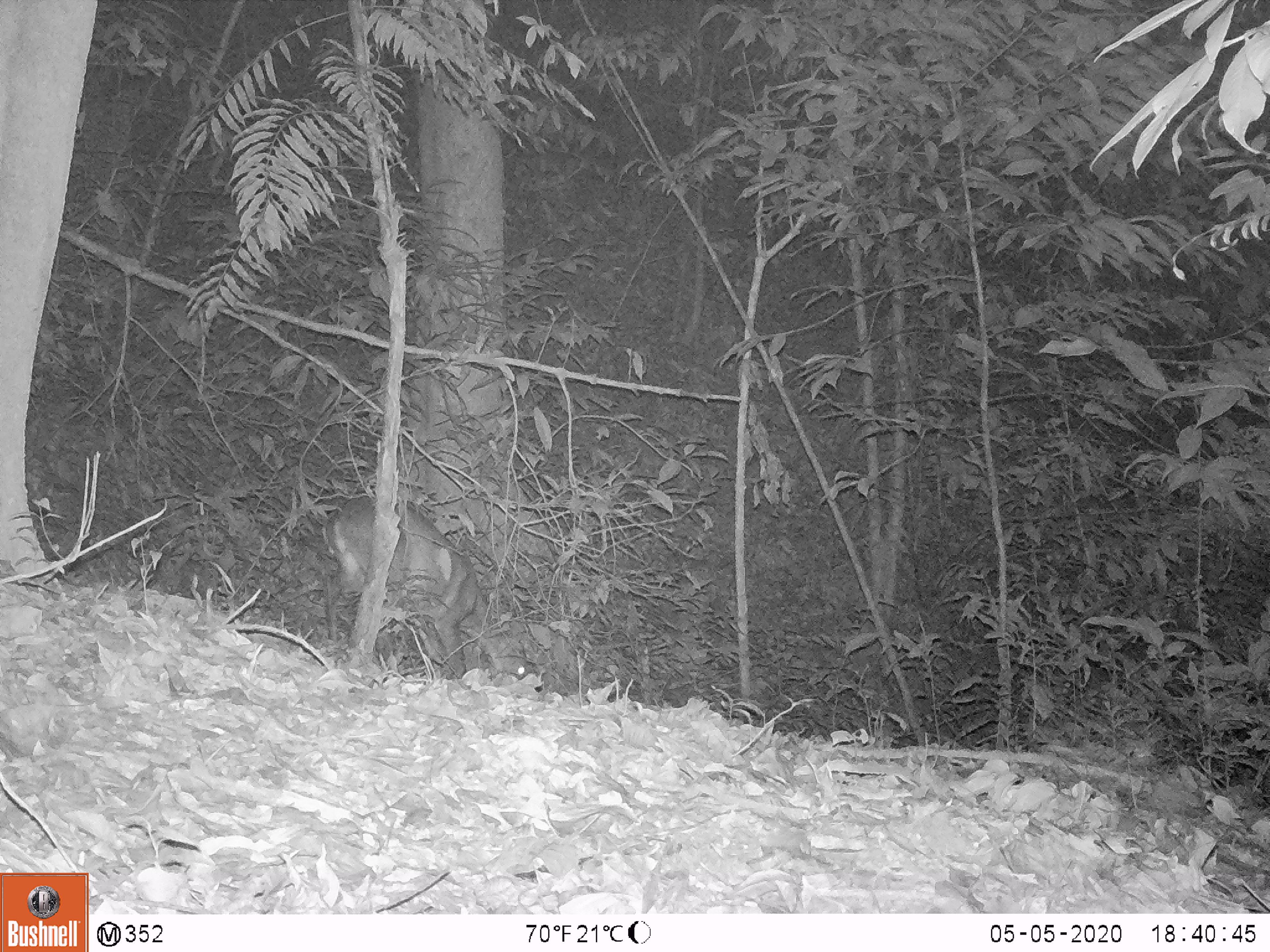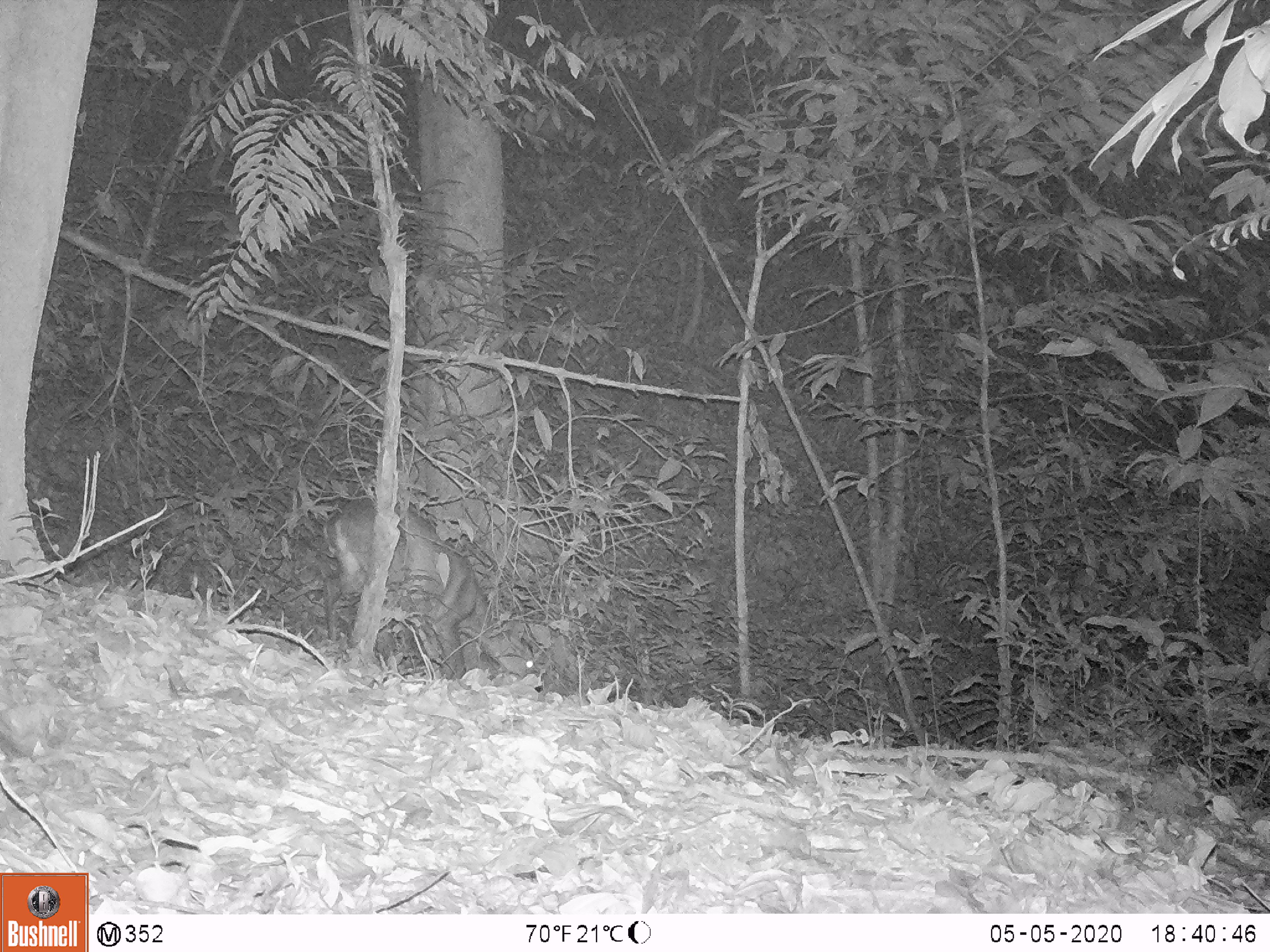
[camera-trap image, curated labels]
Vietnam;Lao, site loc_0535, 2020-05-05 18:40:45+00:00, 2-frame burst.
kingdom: Animalia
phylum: Chordata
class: Mammalia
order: Artiodactyla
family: Cervidae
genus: Muntiacus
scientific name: Muntiacus vuquangensis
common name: large-antlered muntjac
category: large antlered muntjac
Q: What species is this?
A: Large antlered muntjac (large-antlered muntjac) (Muntiacus vuquangensis).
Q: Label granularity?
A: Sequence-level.